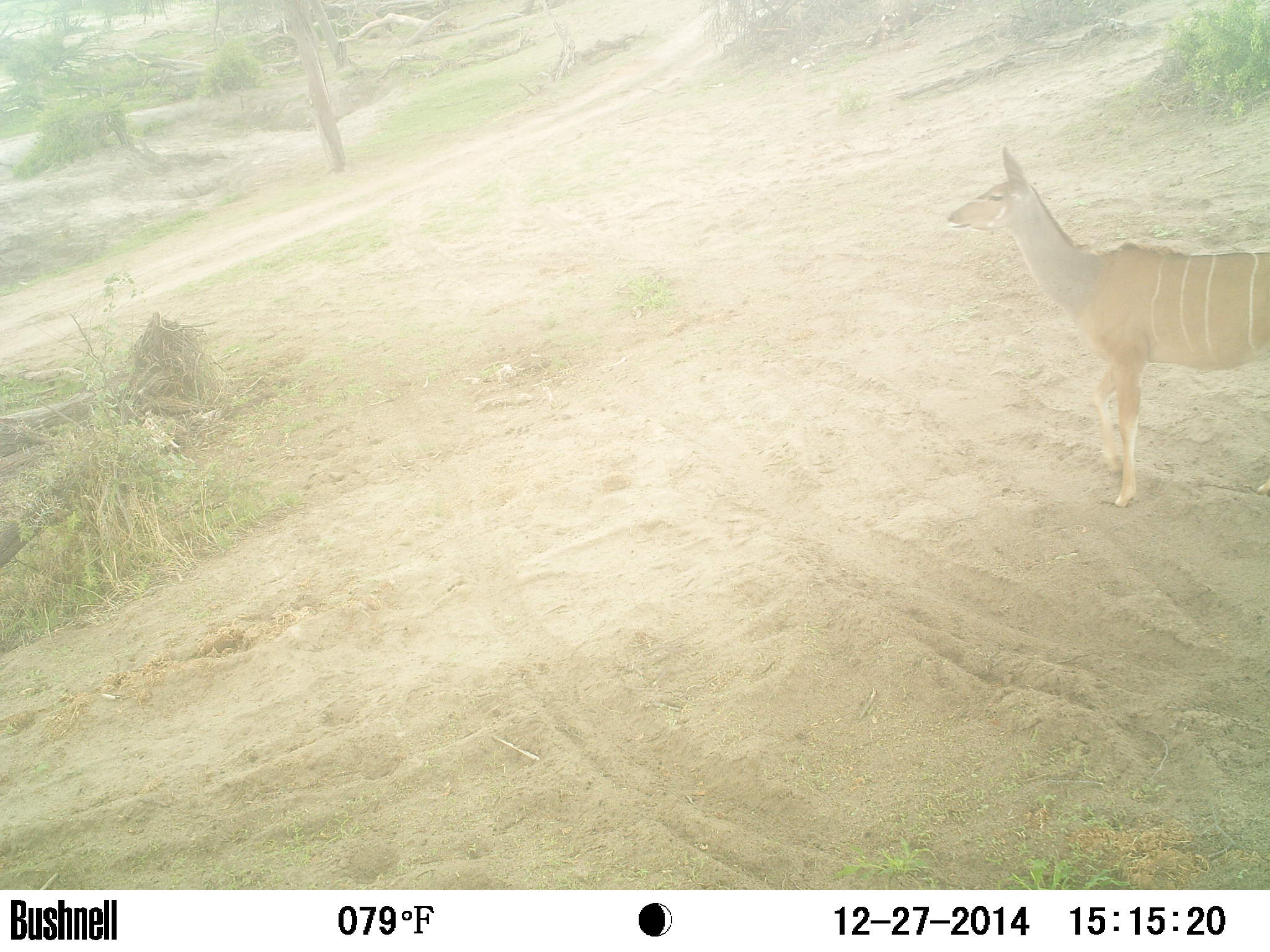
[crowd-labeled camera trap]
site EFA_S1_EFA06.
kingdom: Animalia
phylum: Chordata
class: Mammalia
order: Artiodactyla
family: Bovidae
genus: Tragelaphus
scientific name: Tragelaphus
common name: kudu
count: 1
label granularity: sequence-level